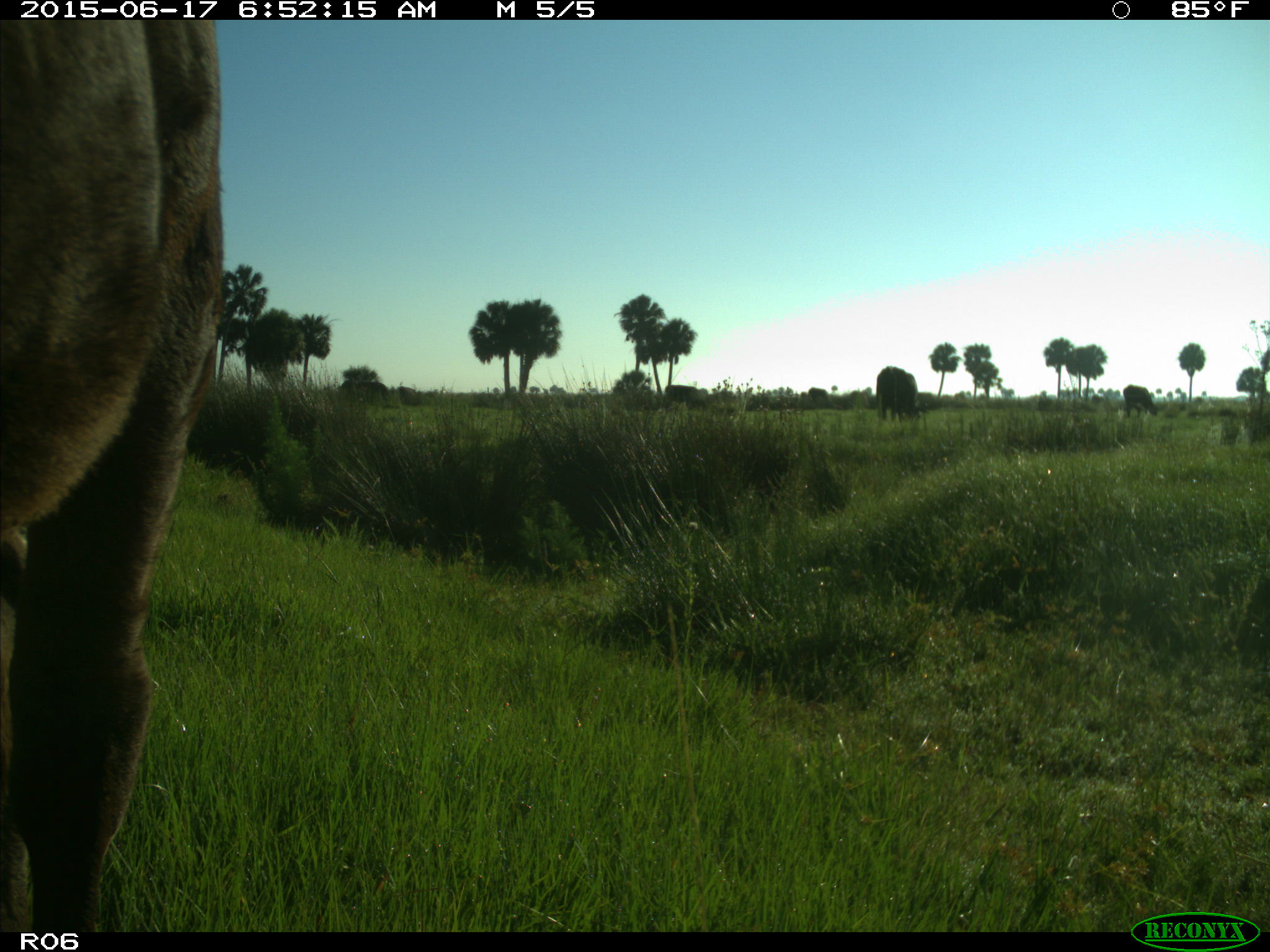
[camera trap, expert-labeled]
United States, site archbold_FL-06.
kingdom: Animalia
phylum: Chordata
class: Mammalia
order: Artiodactyla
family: Bovidae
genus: Bos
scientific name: Bos taurus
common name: domestic cow